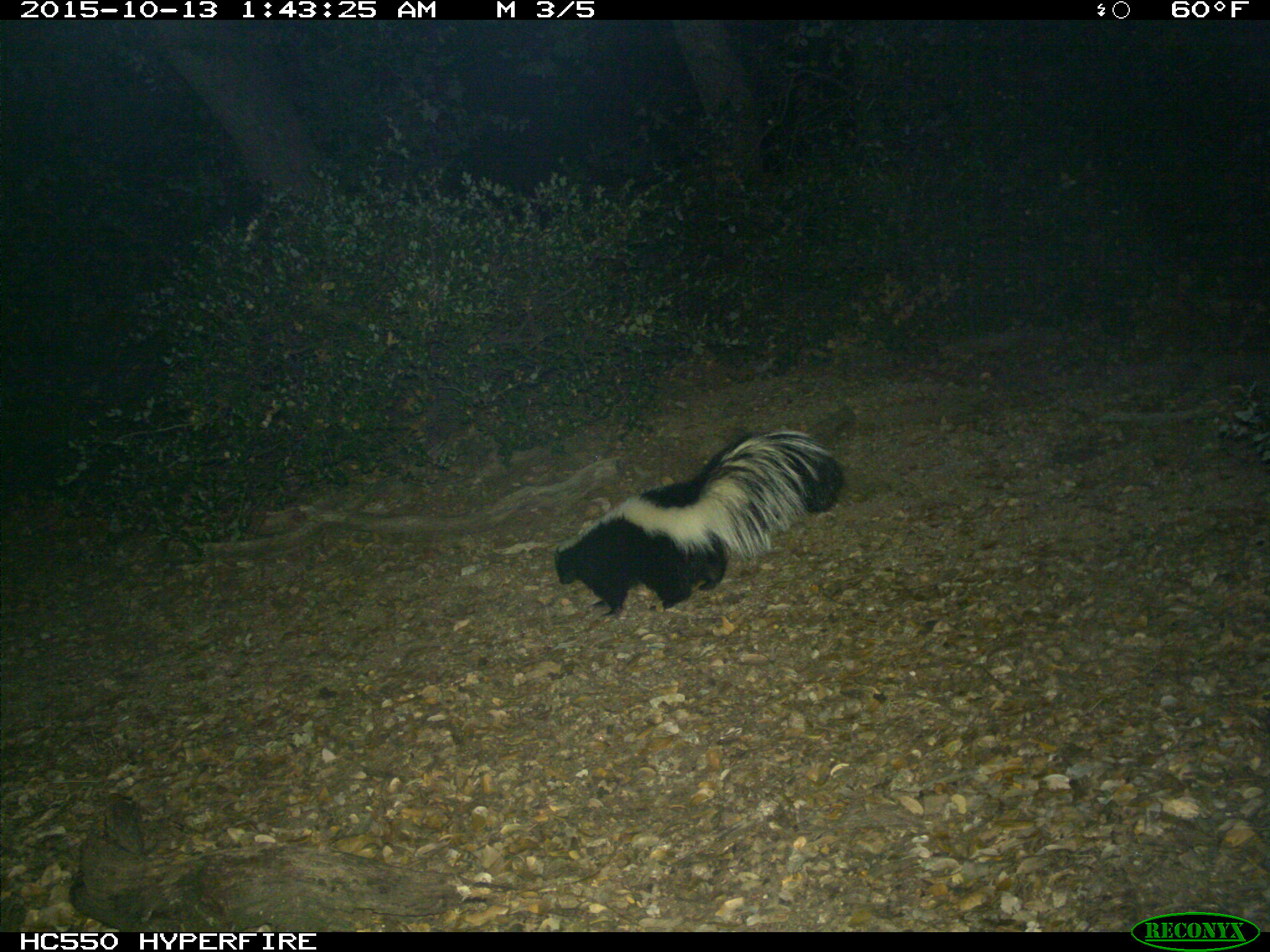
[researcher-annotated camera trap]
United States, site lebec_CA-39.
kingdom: Animalia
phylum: Chordata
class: Mammalia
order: Carnivora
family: Mephitidae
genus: Mephitis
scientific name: Mephitis mephitis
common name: striped skunk